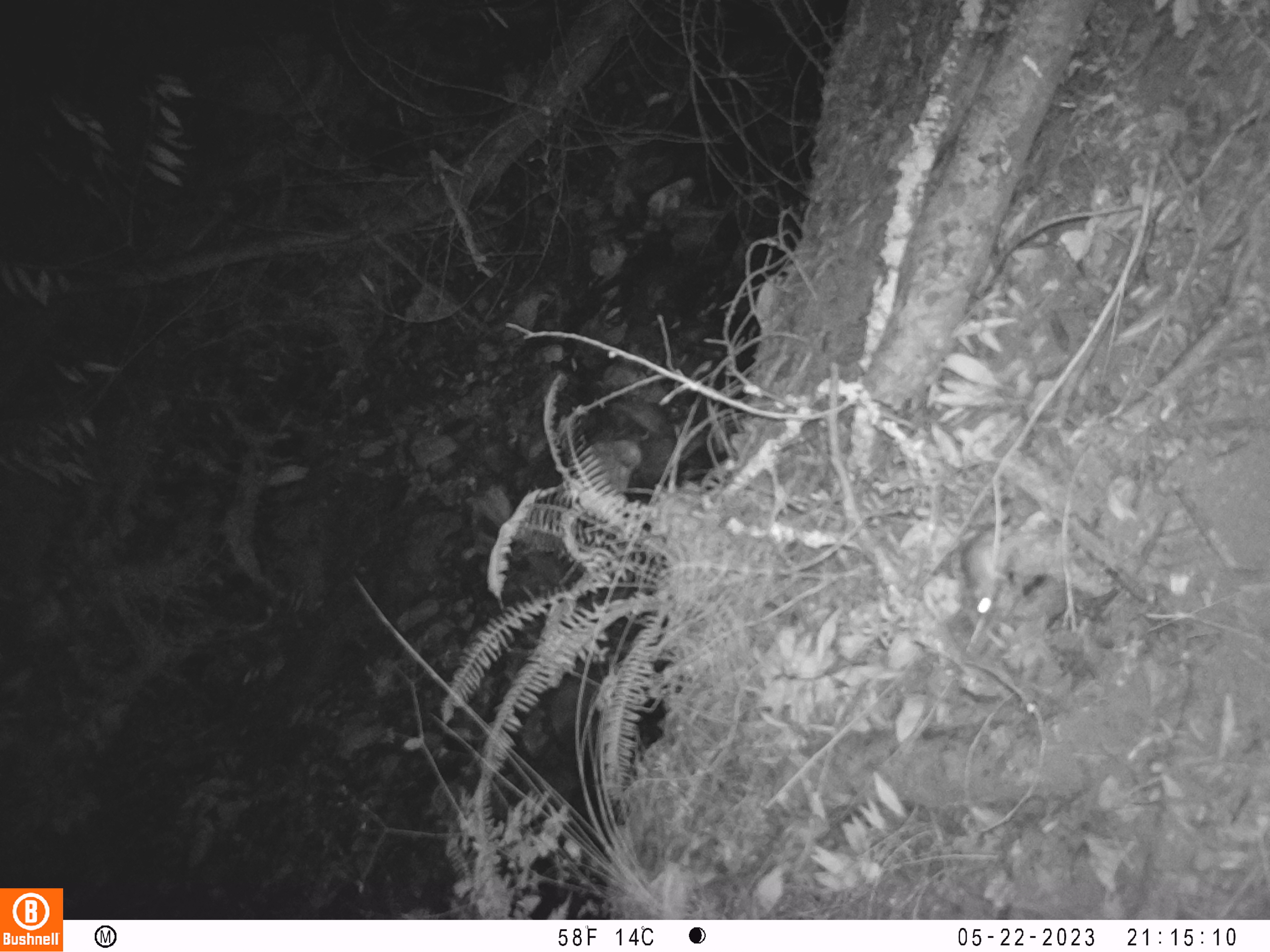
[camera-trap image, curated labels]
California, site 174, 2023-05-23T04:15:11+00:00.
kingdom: Animalia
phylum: Chordata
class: Mammalia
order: Rodentia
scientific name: Rodentia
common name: mouse or rat